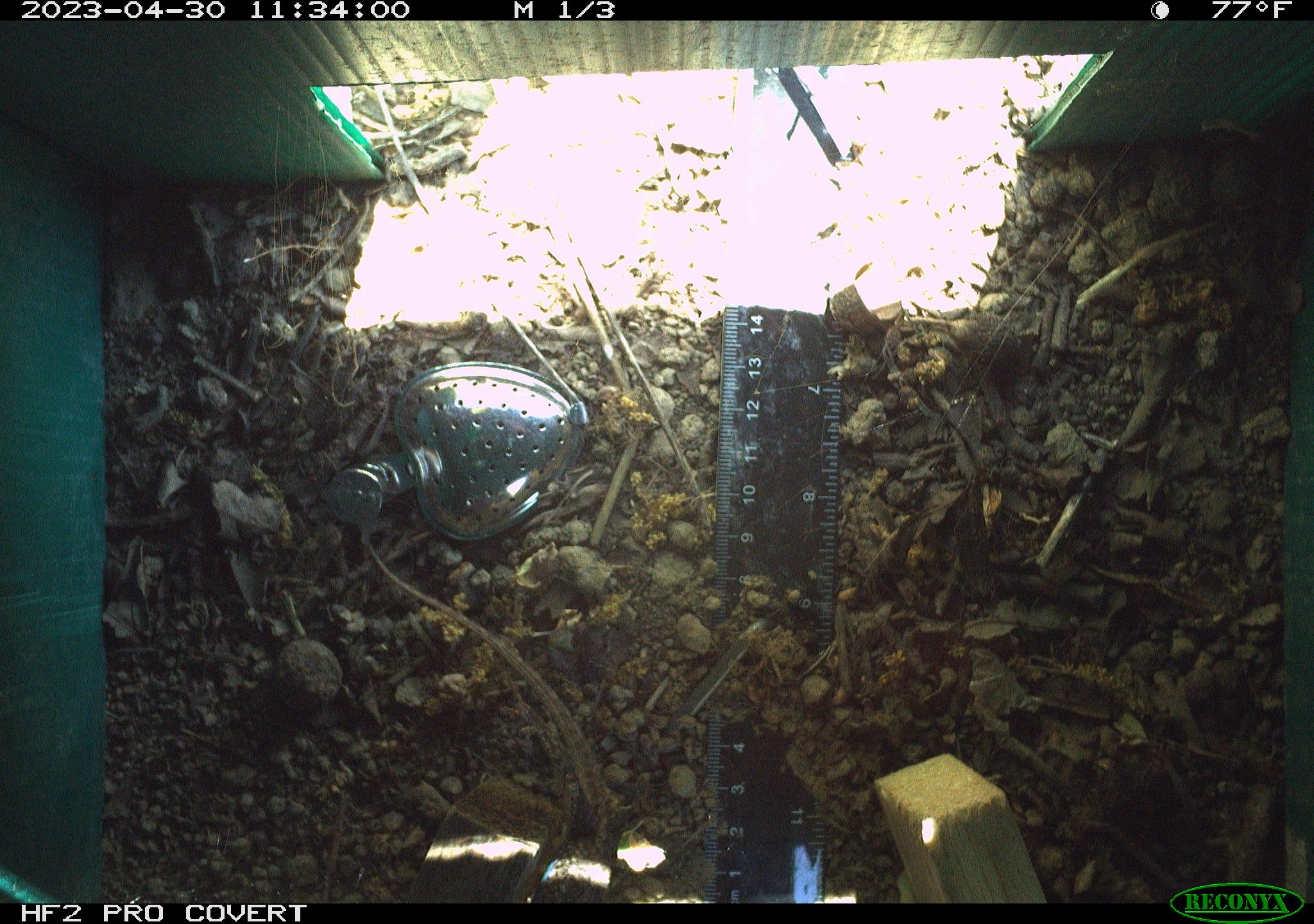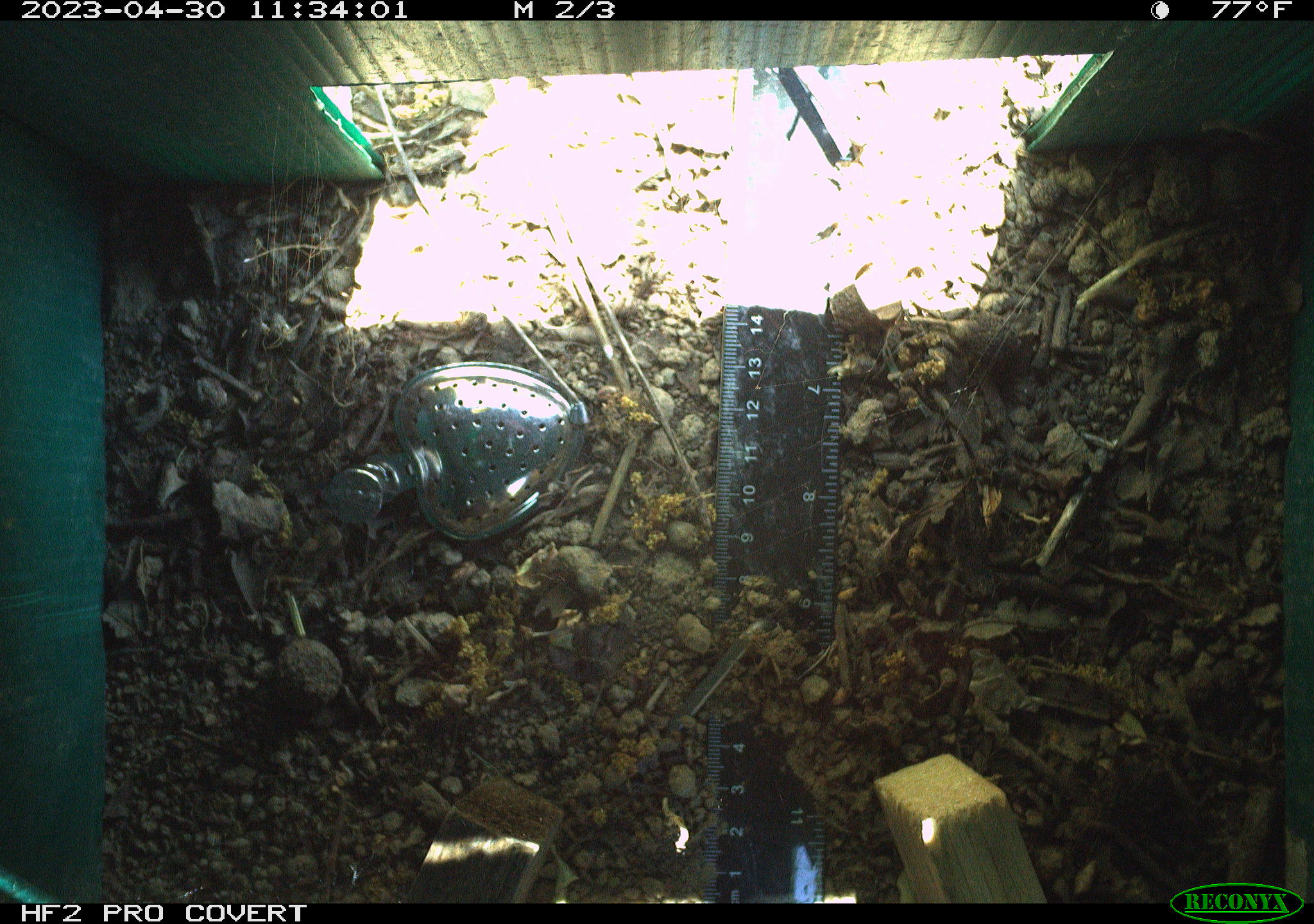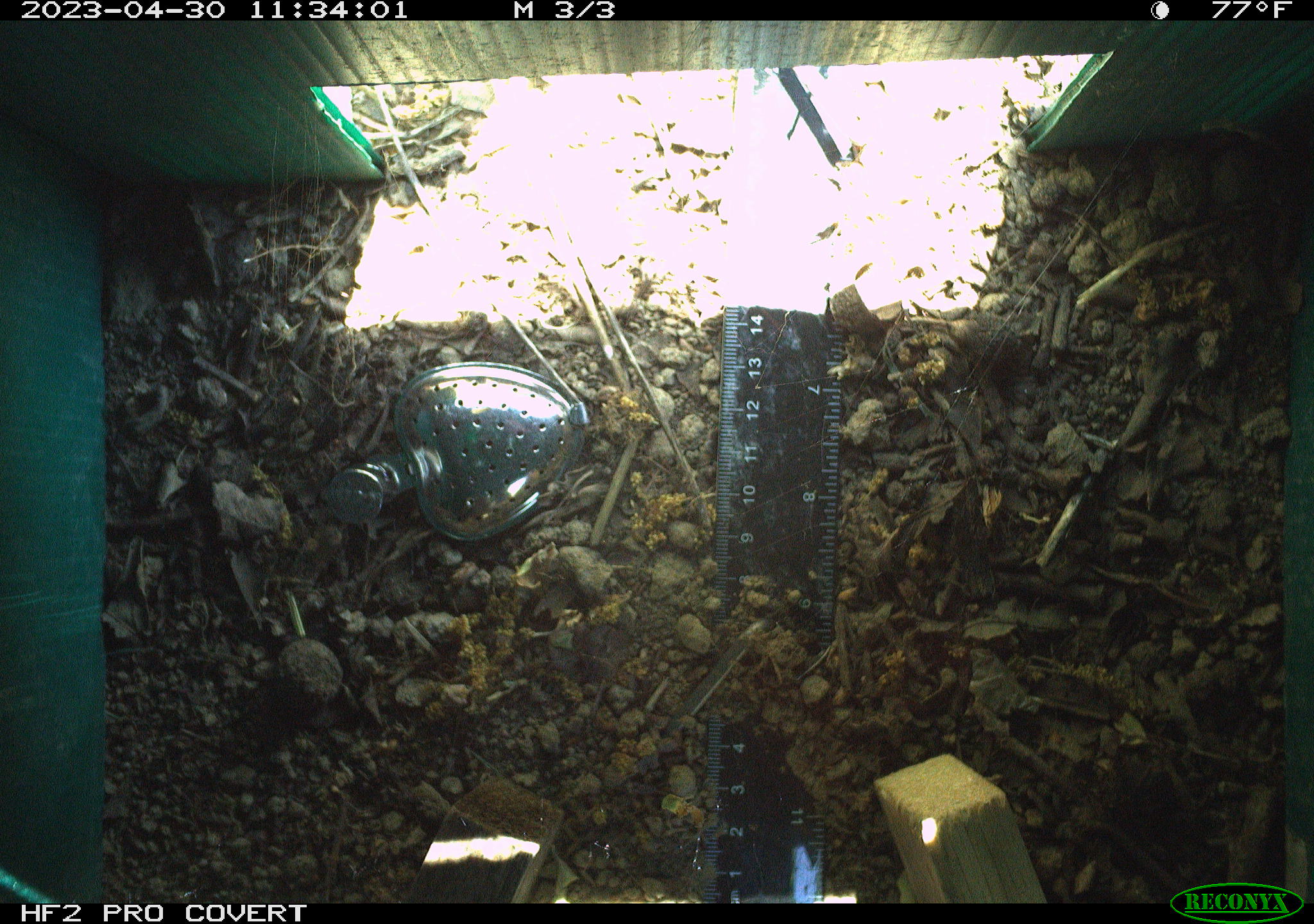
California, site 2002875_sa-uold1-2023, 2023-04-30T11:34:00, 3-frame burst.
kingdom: Animalia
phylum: Chordata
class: Reptilia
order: Squamata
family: Phrynosomatidae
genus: Sceloporus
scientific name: Sceloporus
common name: spiny lizards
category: sceloporus species